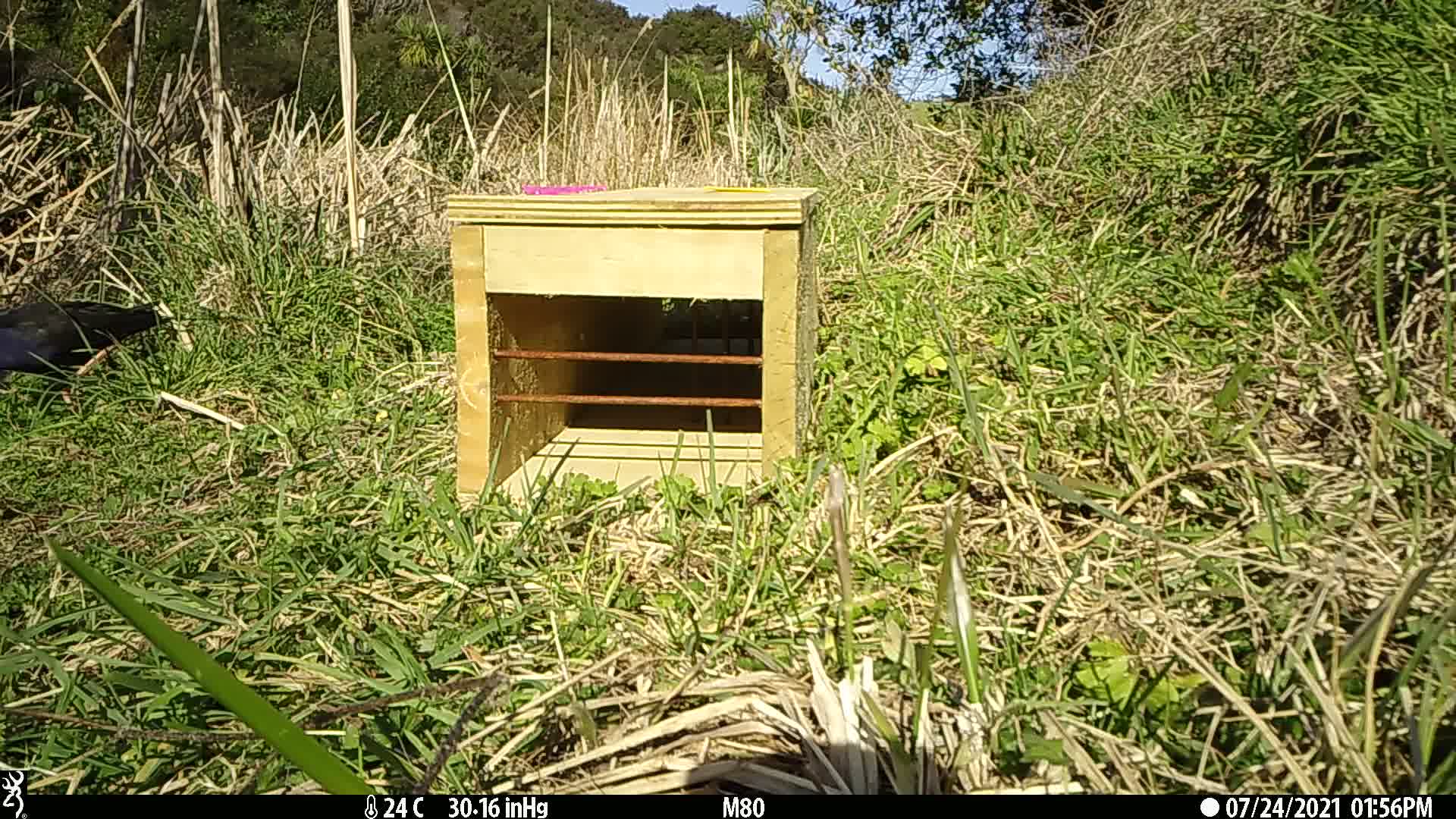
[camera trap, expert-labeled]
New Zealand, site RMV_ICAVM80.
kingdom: Animalia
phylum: Chordata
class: Aves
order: Gruiformes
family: Rallidae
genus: Porphyrio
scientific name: Porphyrio melanotus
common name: australasian swamphen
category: pukeko